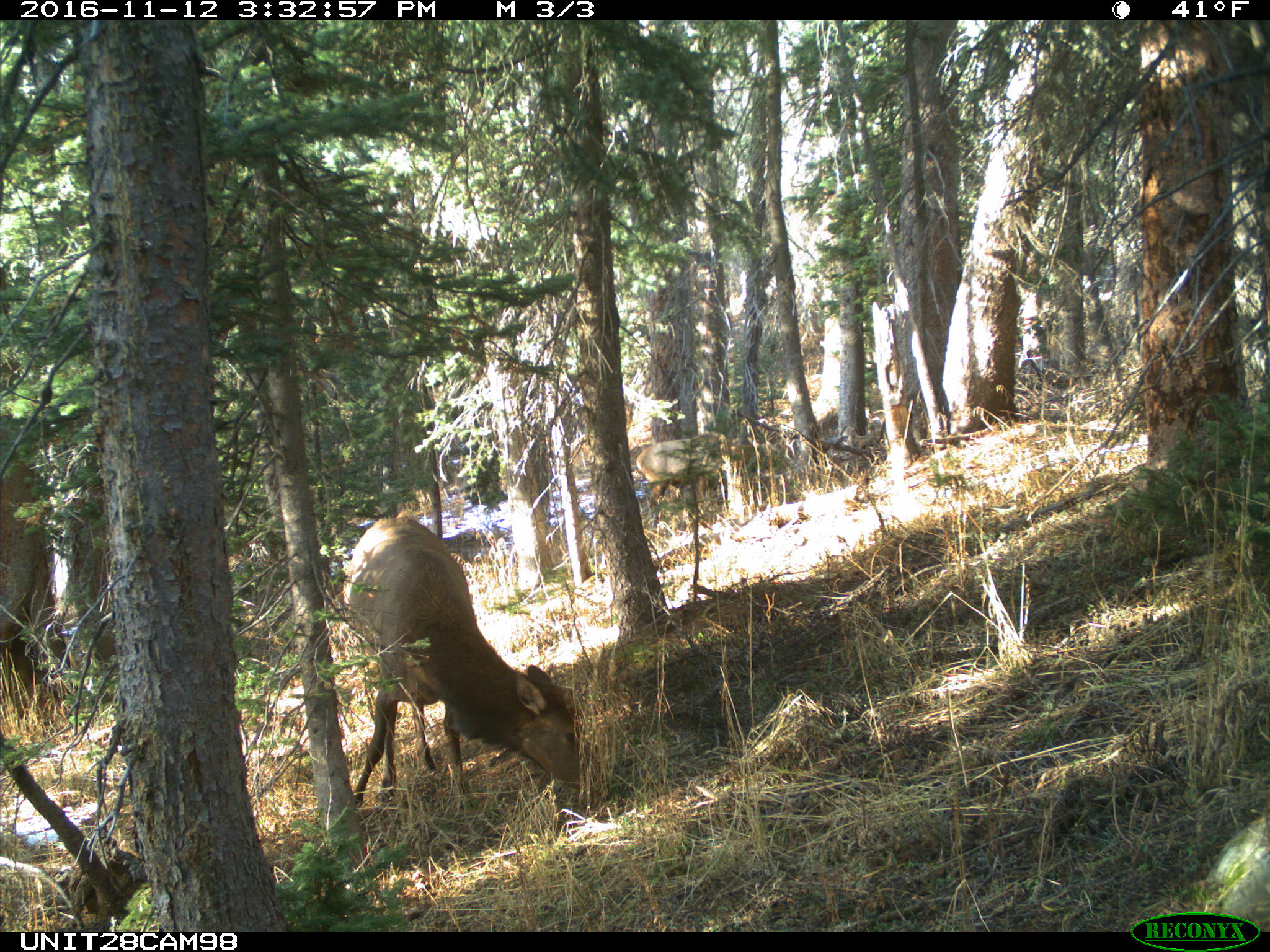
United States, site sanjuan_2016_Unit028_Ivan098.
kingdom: Animalia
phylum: Chordata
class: Mammalia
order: Artiodactyla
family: Cervidae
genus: Cervus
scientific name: Cervus elaphus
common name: red deer